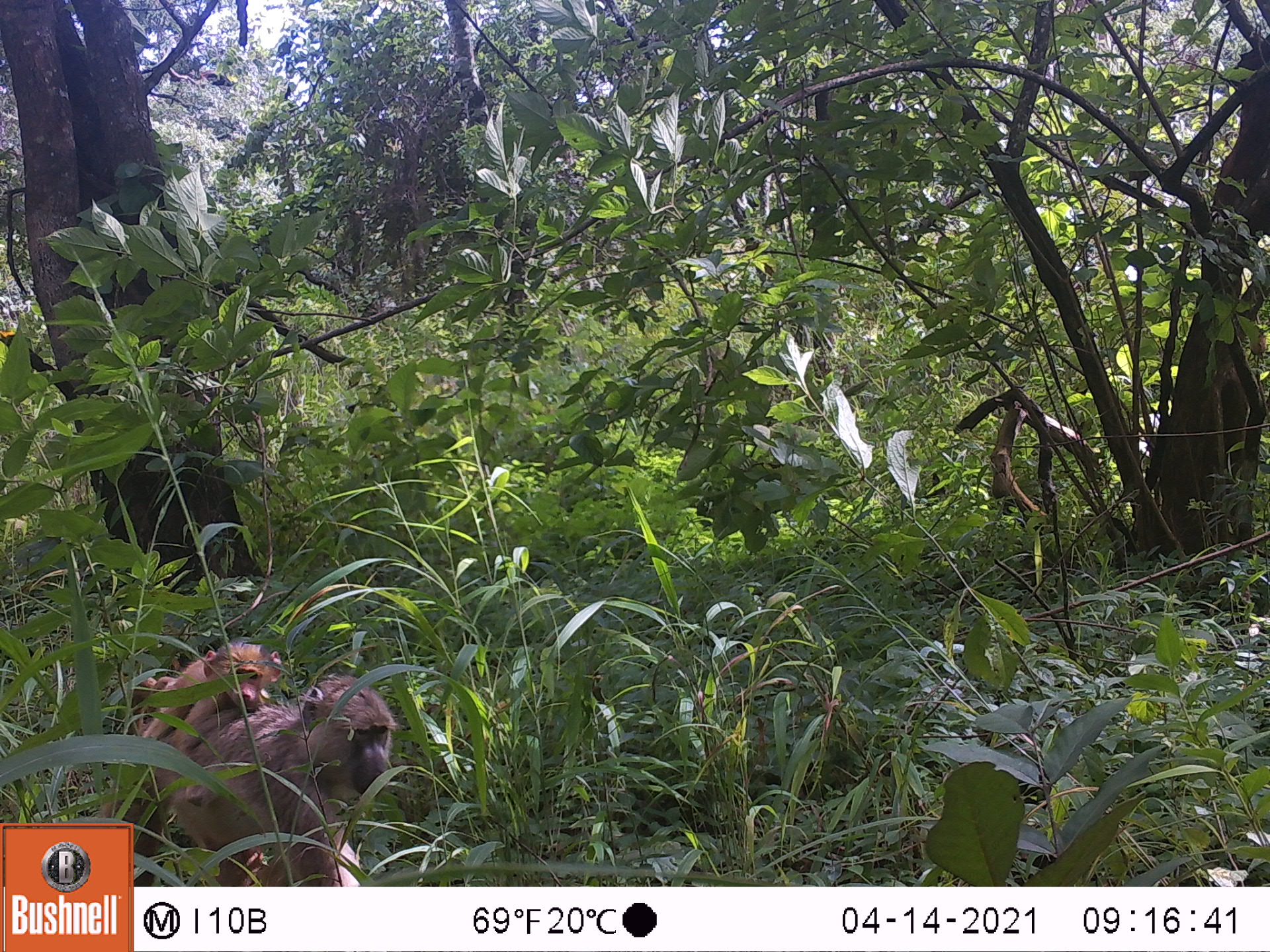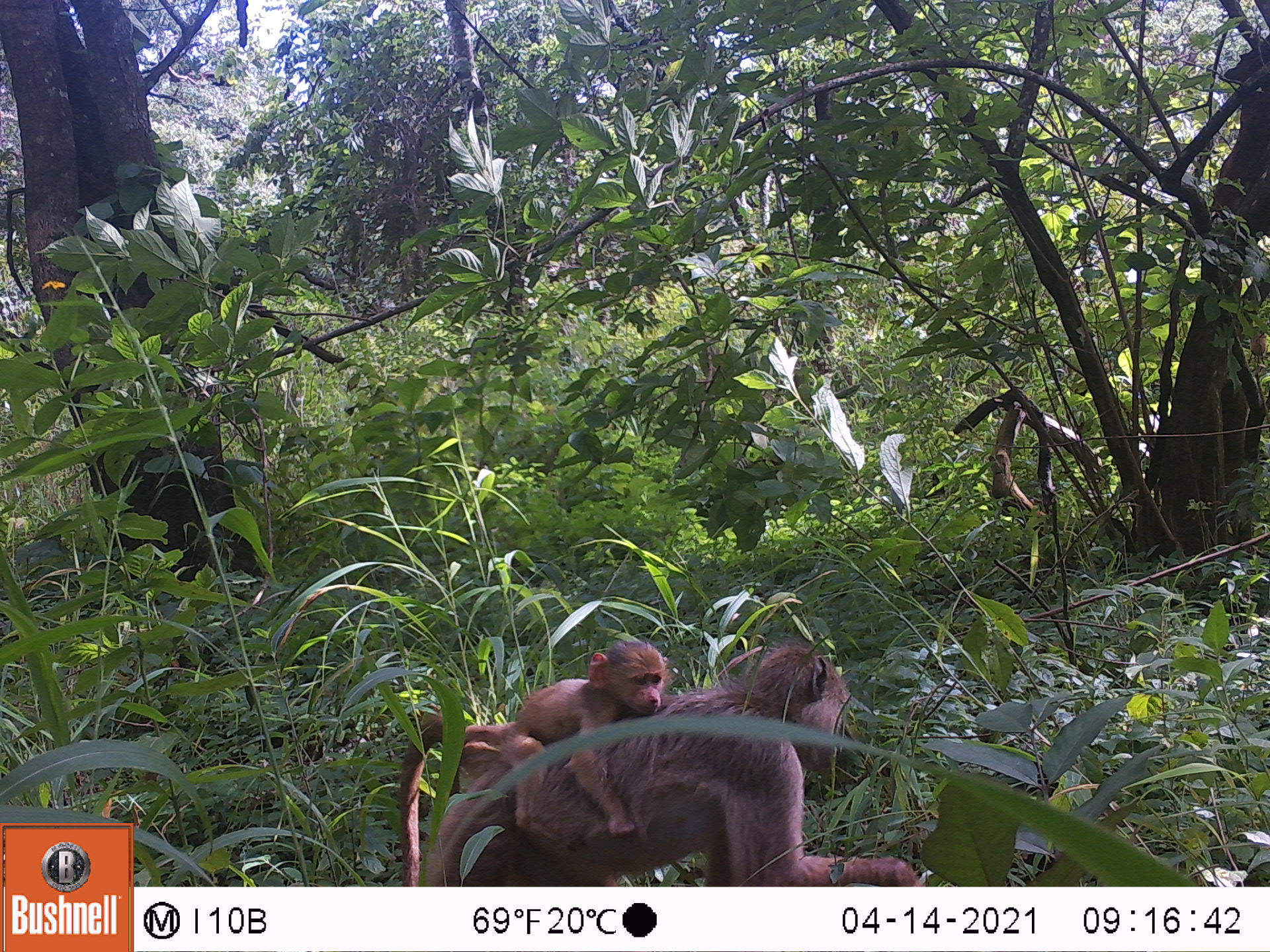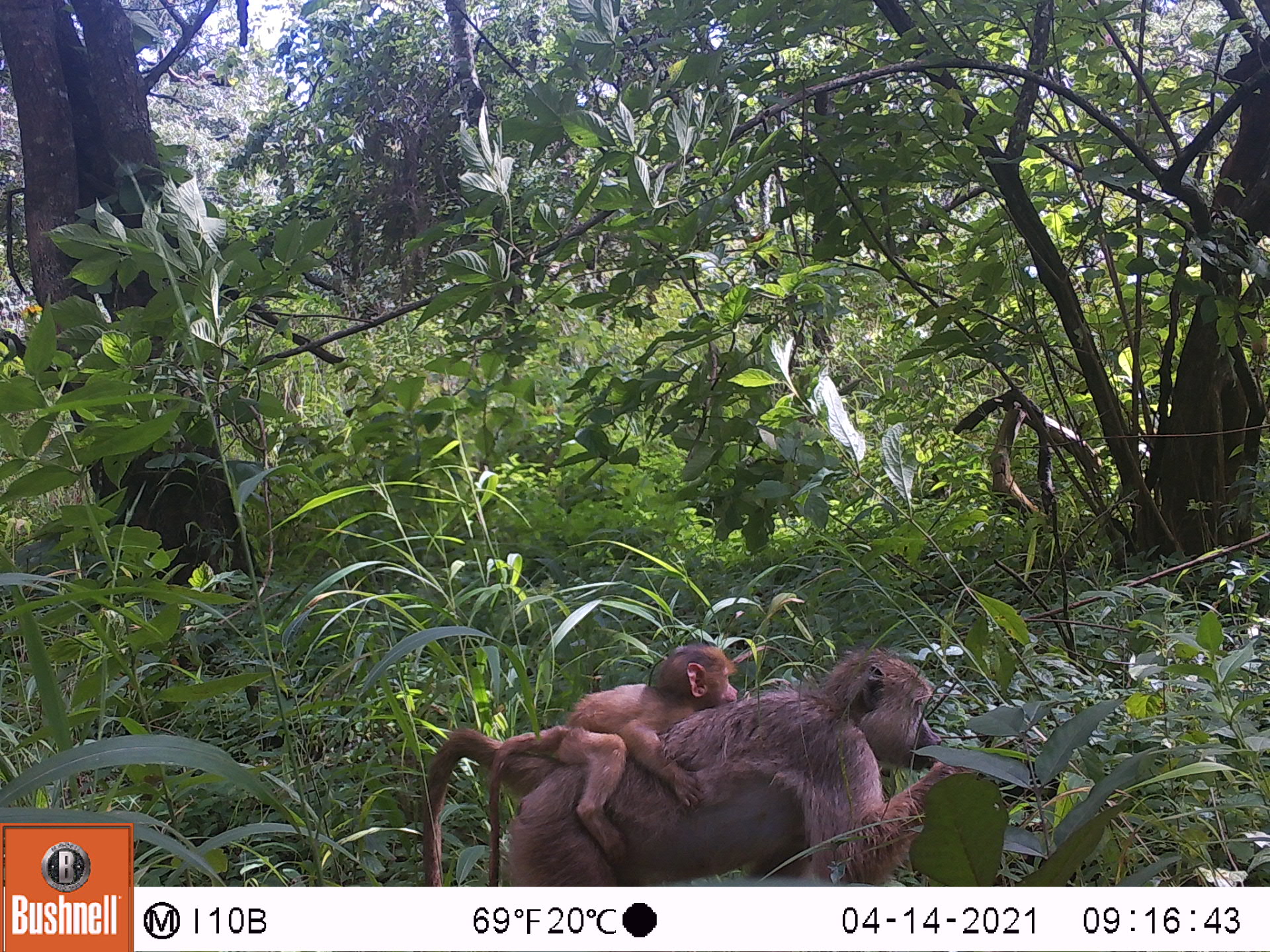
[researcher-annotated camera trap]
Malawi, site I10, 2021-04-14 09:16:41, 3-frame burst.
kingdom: Animalia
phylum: Chordata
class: Mammalia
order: Primates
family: Cercopithecidae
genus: Papio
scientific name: Papio cynocephalus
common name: yellow baboon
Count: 2.